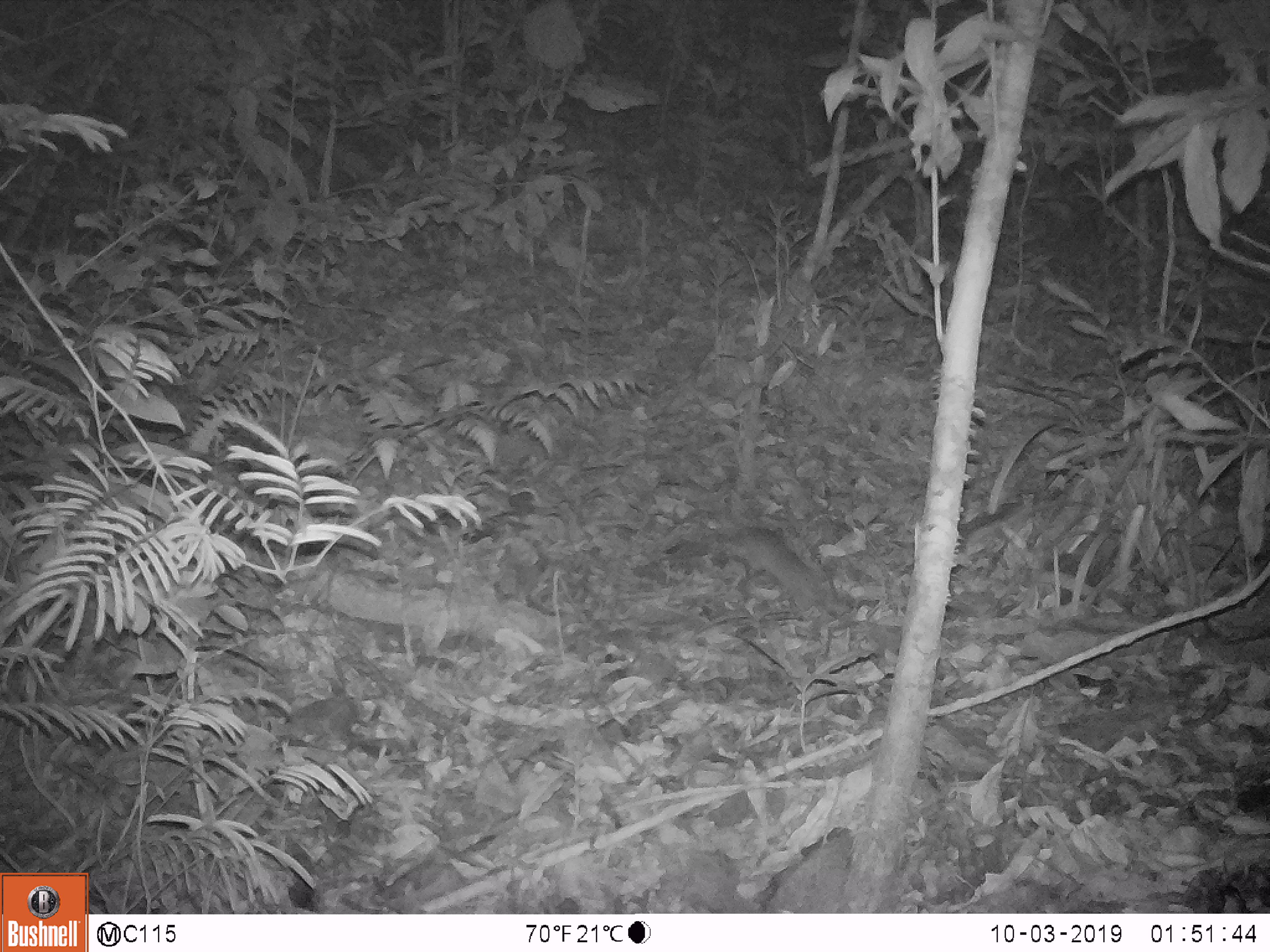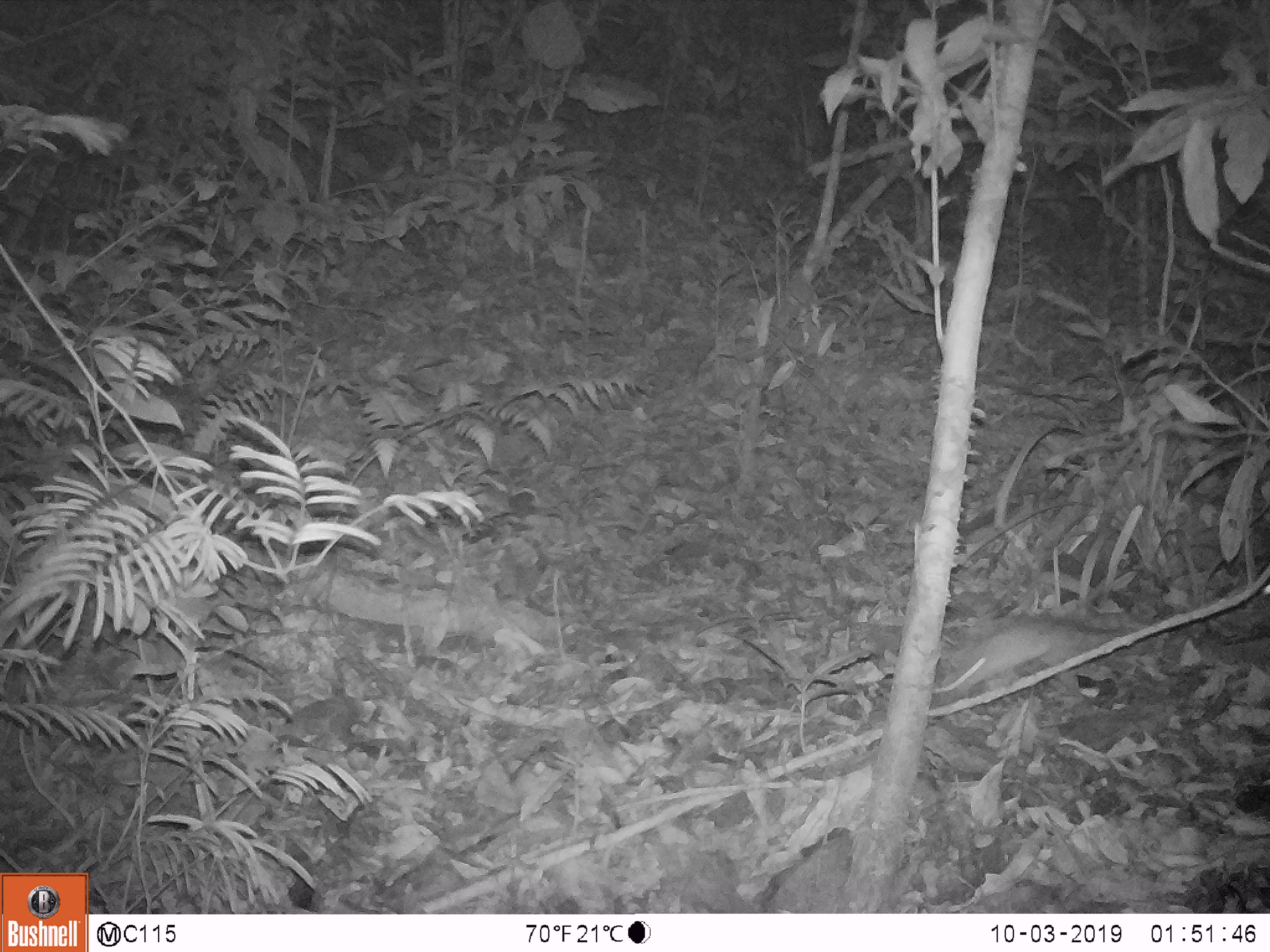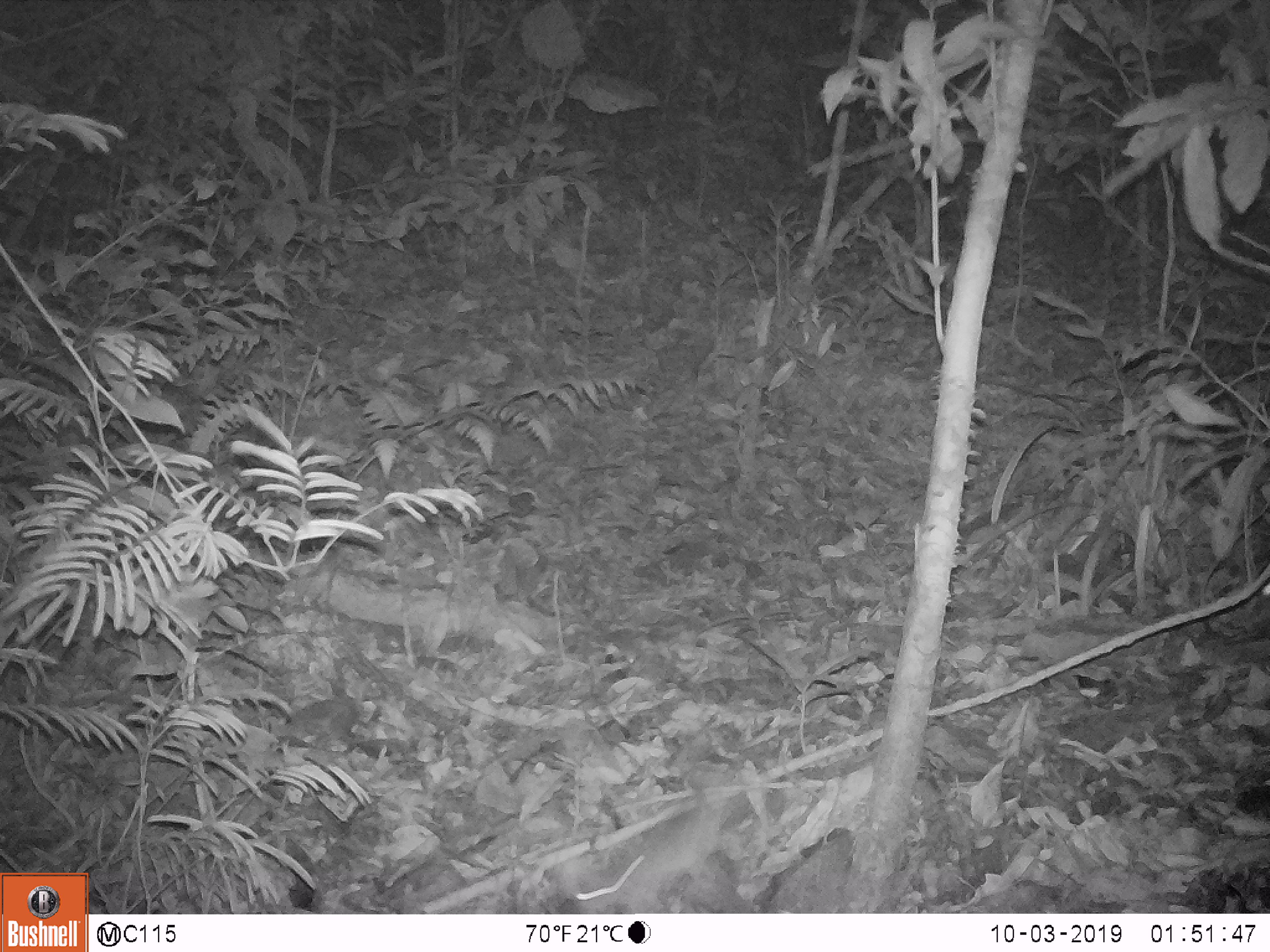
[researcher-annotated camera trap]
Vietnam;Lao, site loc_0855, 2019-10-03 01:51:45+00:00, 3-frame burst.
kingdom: Animalia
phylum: Chordata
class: Mammalia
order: Rodentia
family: Muridae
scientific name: Muridae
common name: old-world mice and rats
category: unidentified murid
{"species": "unidentified murid (old-world mice and rats) (Muridae)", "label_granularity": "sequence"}